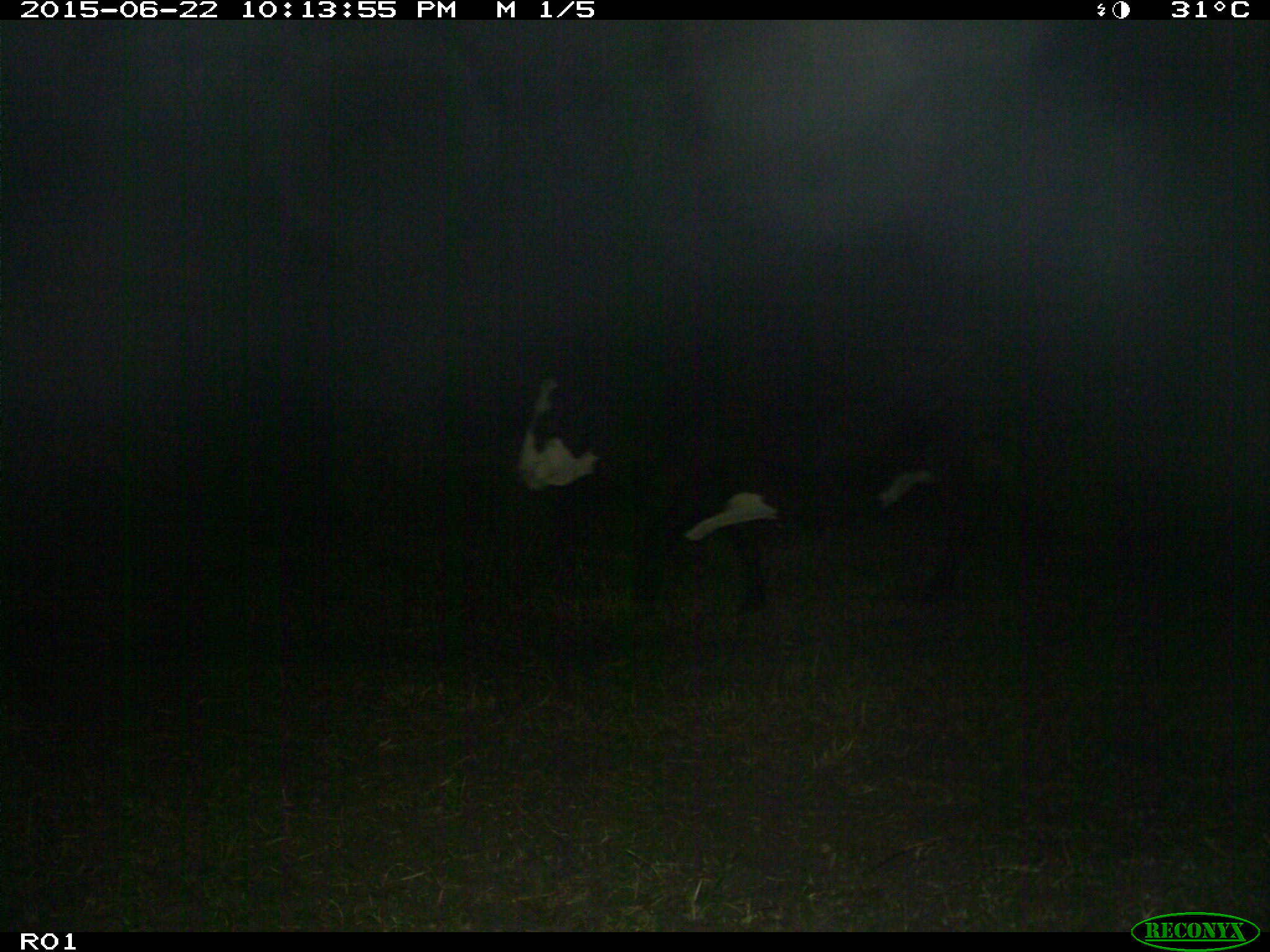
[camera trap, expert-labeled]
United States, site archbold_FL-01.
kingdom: Animalia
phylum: Chordata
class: Mammalia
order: Artiodactyla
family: Bovidae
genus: Bos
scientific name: Bos taurus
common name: domestic cow